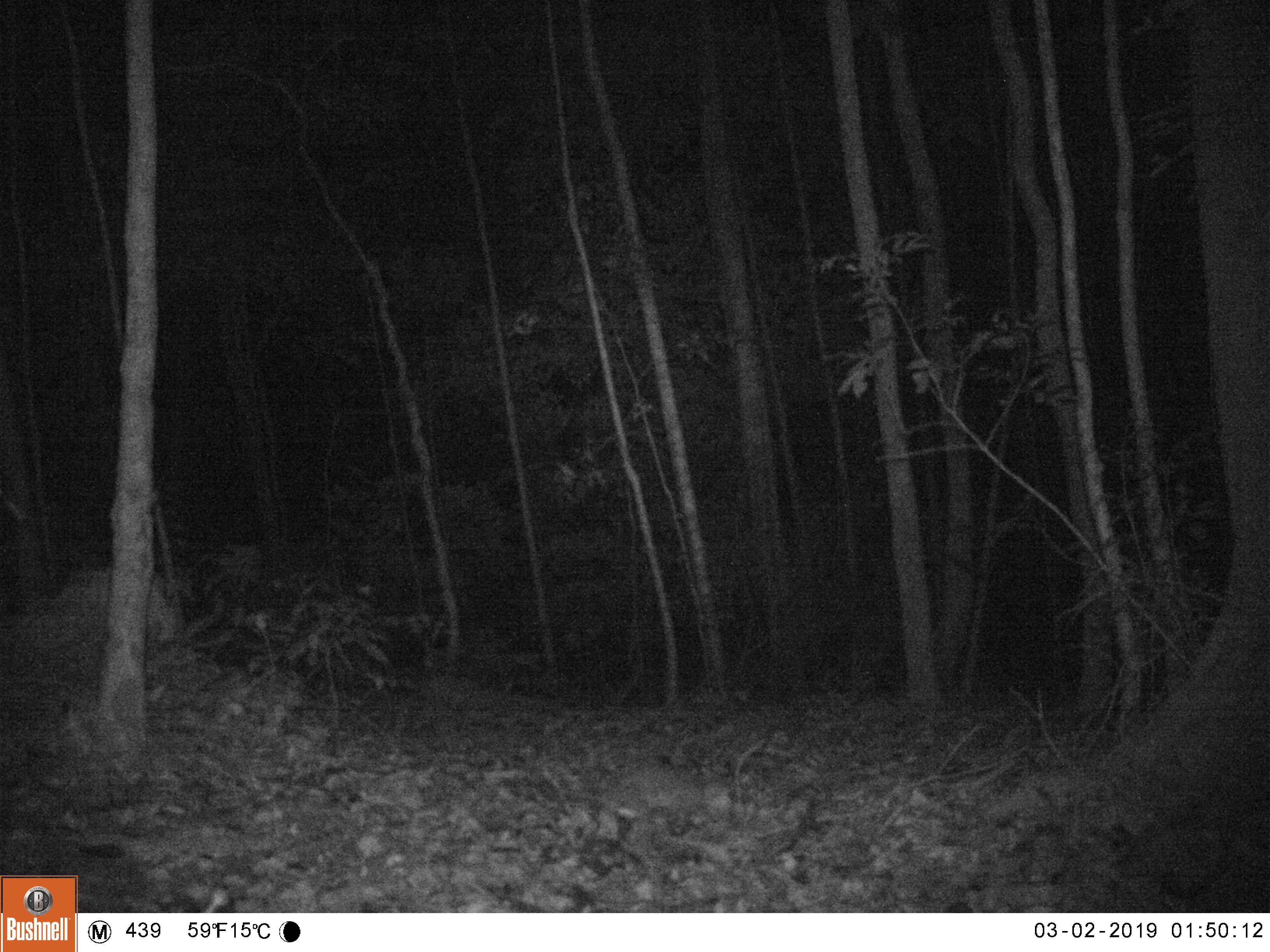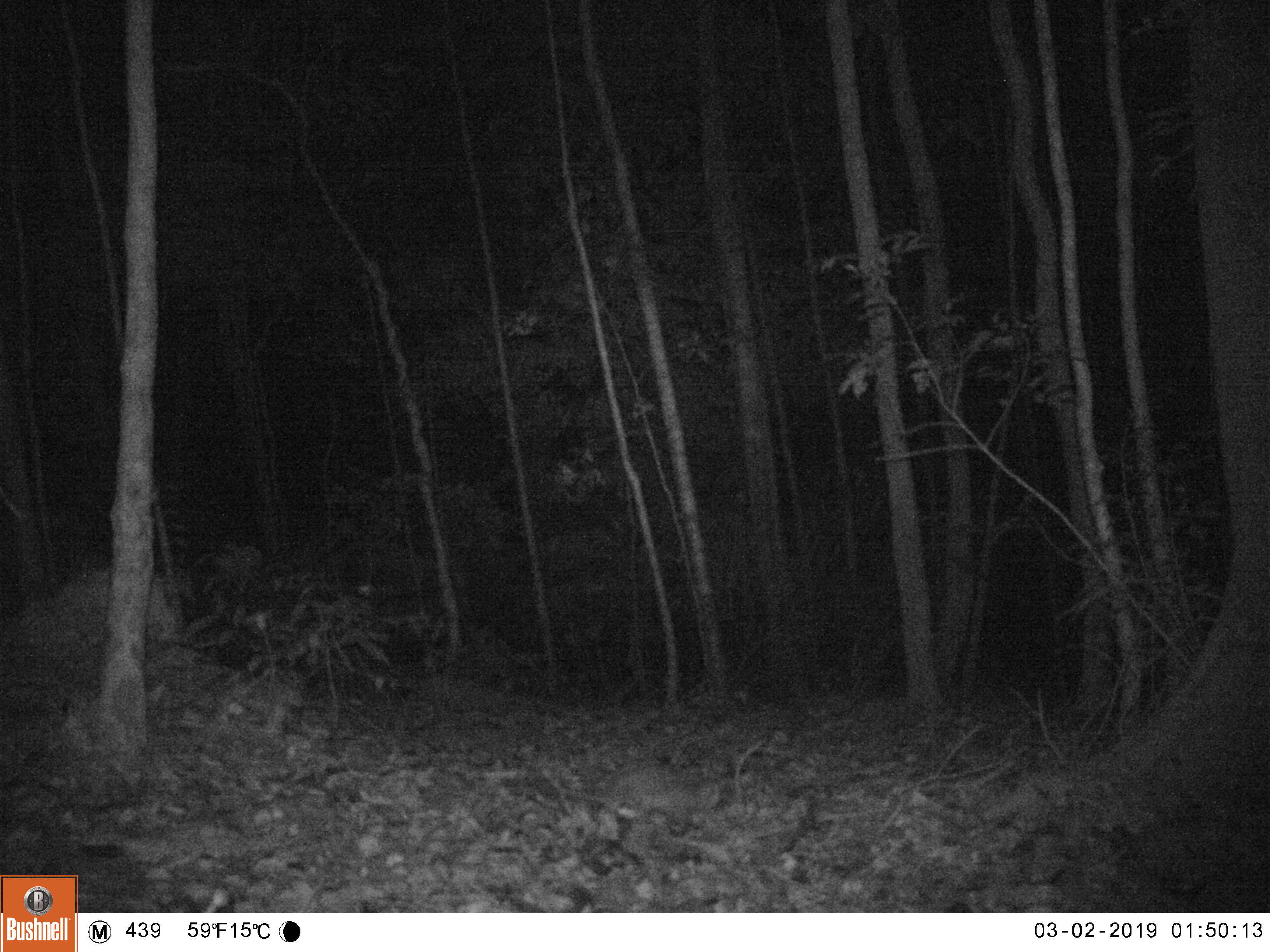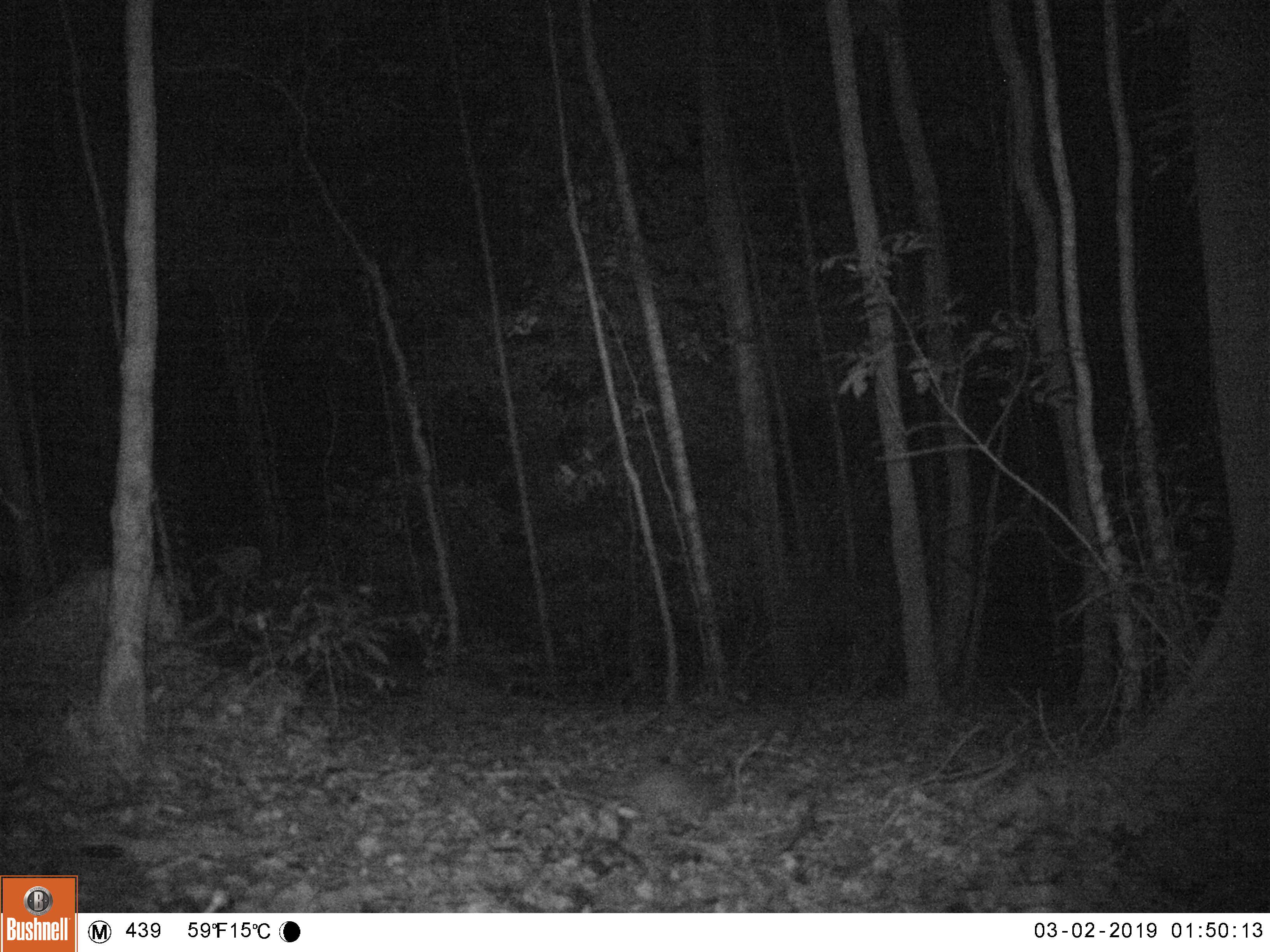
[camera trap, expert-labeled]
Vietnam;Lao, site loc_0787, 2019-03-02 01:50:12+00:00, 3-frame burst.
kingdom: Animalia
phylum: Chordata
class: Mammalia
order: Carnivora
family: Mustelidae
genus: Melogale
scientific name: Melogale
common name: ferret badger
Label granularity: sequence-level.